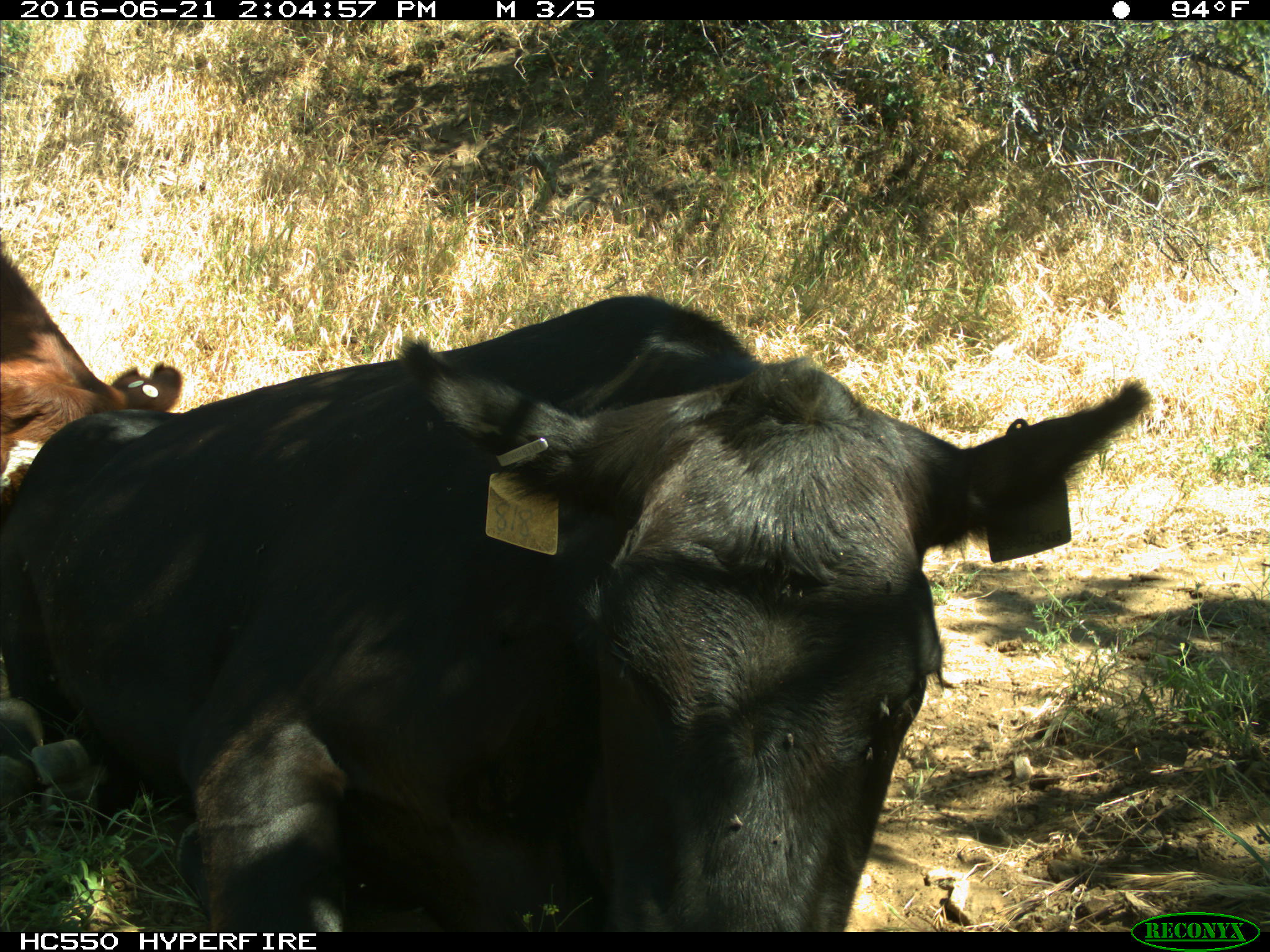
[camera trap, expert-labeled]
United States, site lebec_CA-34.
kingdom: Animalia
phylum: Chordata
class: Mammalia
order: Artiodactyla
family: Bovidae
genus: Bos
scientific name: Bos taurus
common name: domestic cow